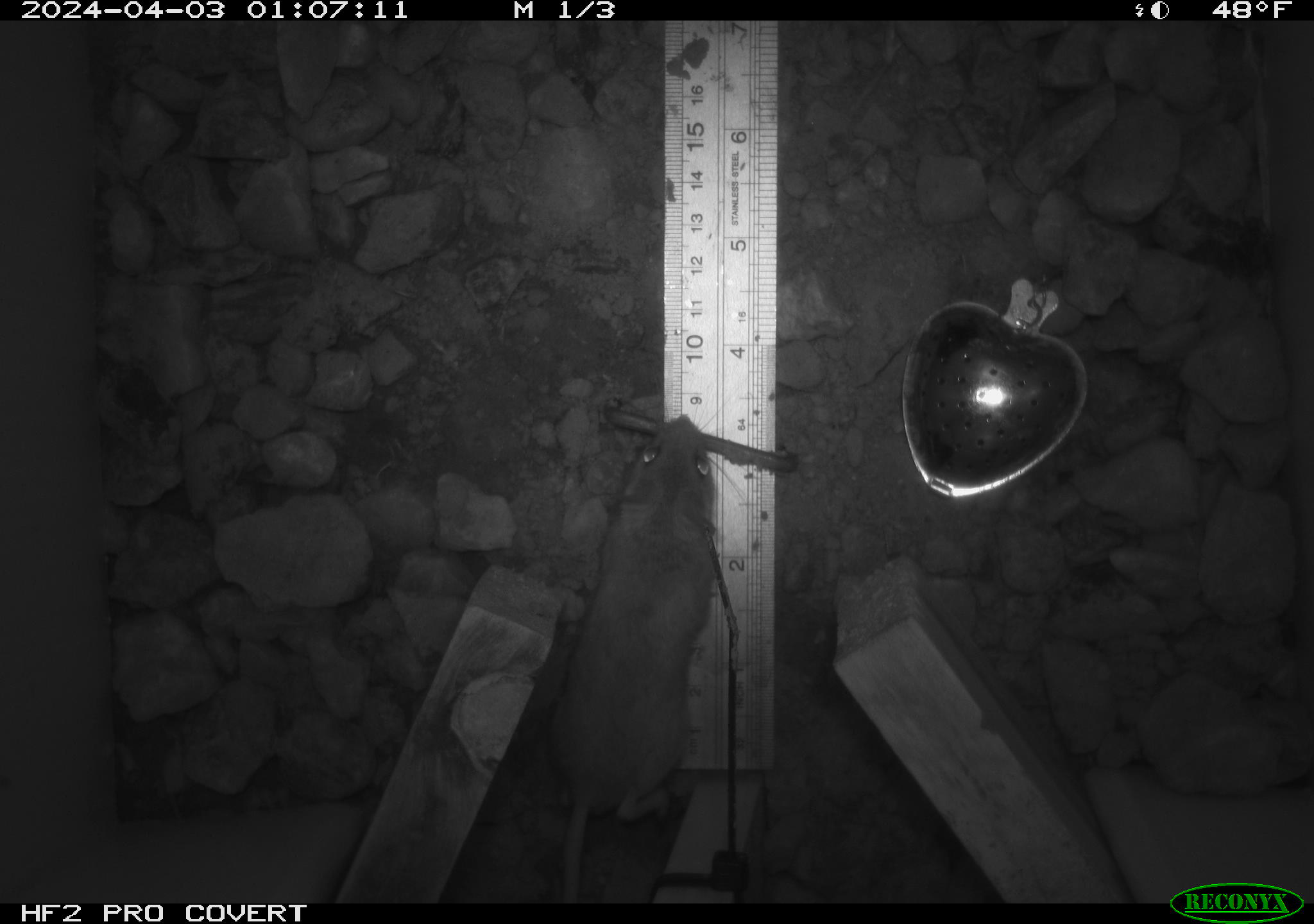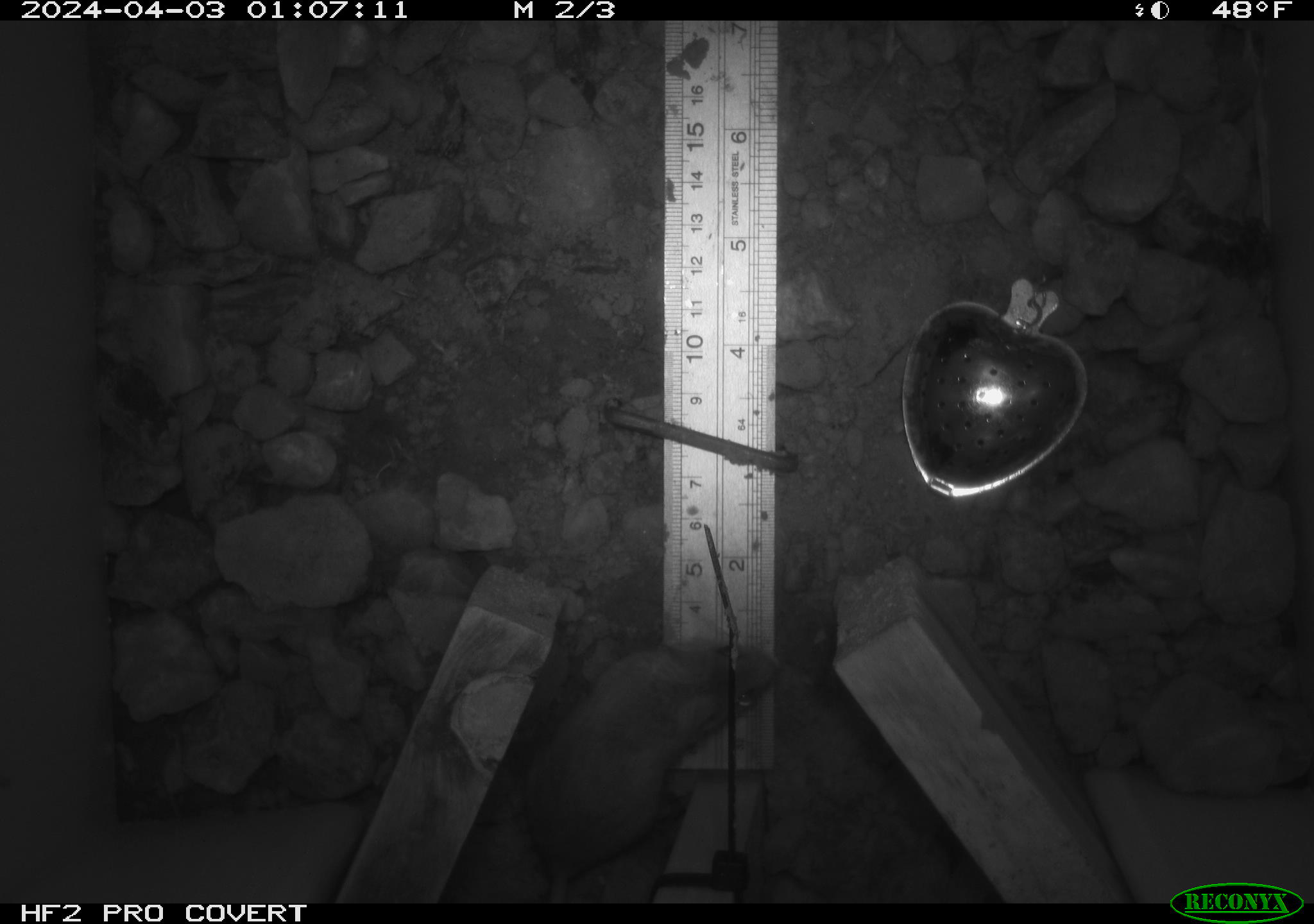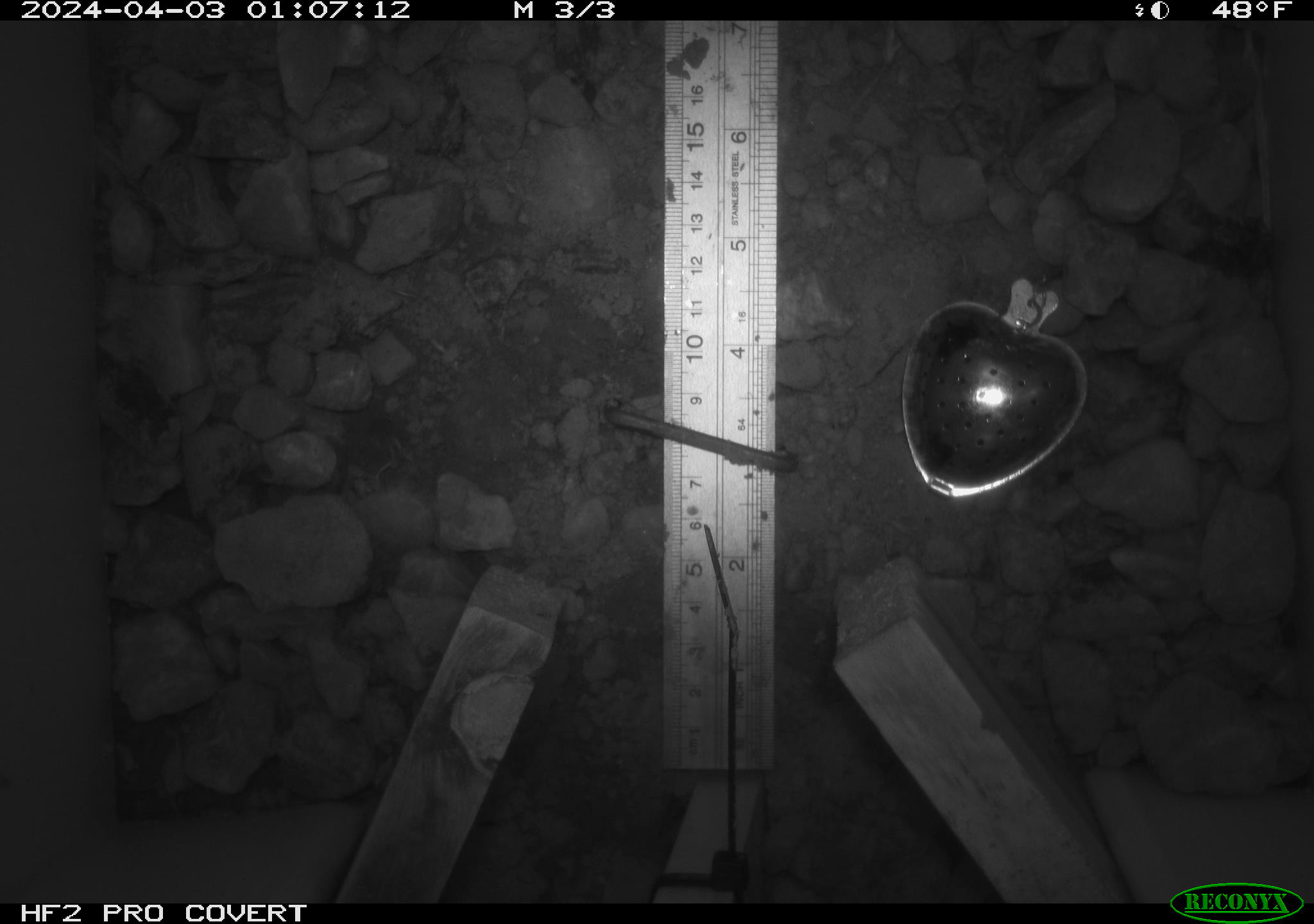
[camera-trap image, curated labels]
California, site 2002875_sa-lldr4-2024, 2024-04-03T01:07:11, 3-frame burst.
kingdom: Animalia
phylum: Chordata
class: Mammalia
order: Rodentia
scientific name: Rodentia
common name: rodent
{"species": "rodent (Rodentia)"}